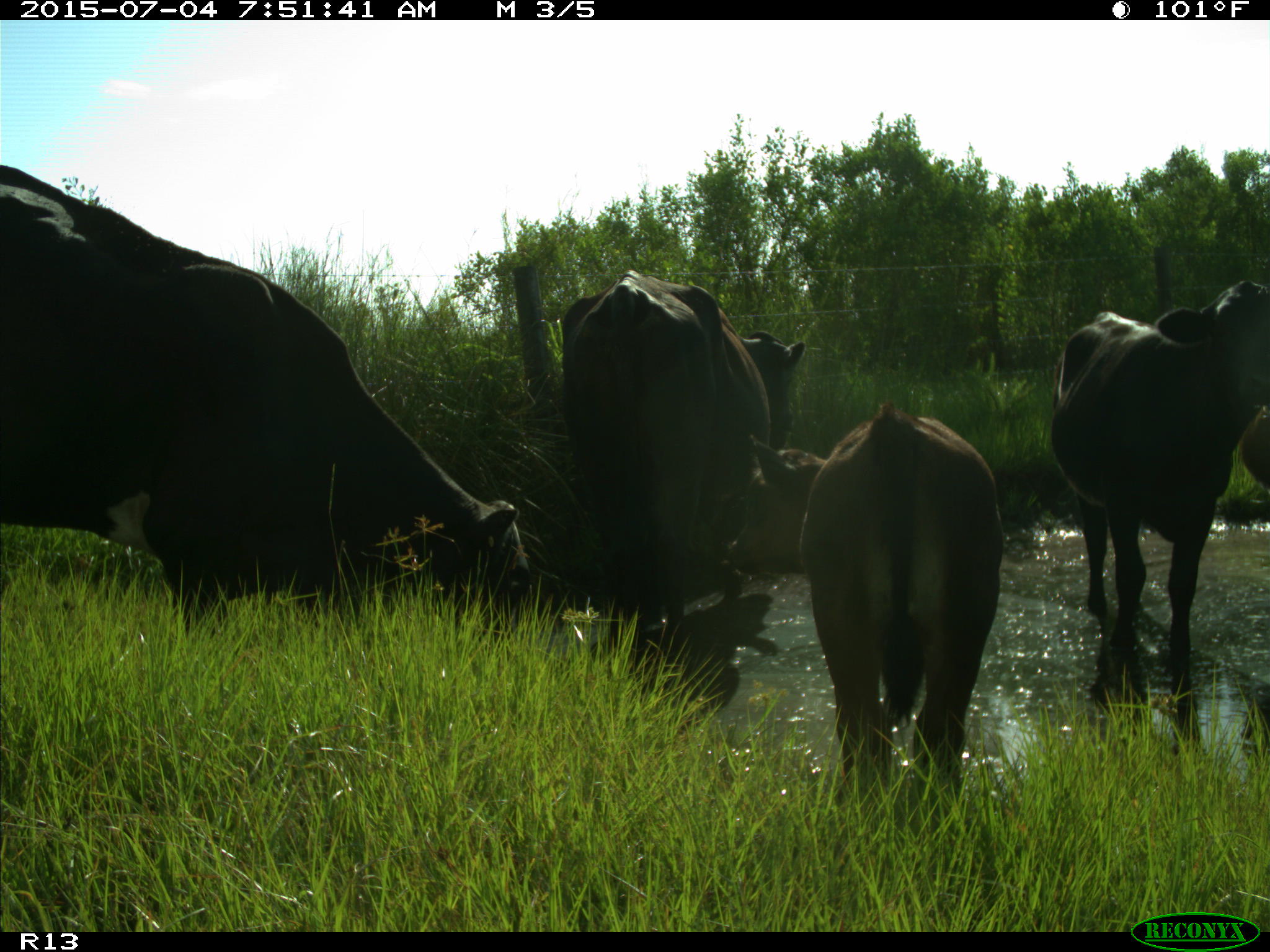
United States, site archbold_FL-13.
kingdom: Animalia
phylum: Chordata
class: Mammalia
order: Artiodactyla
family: Bovidae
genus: Bos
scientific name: Bos taurus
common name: domestic cow